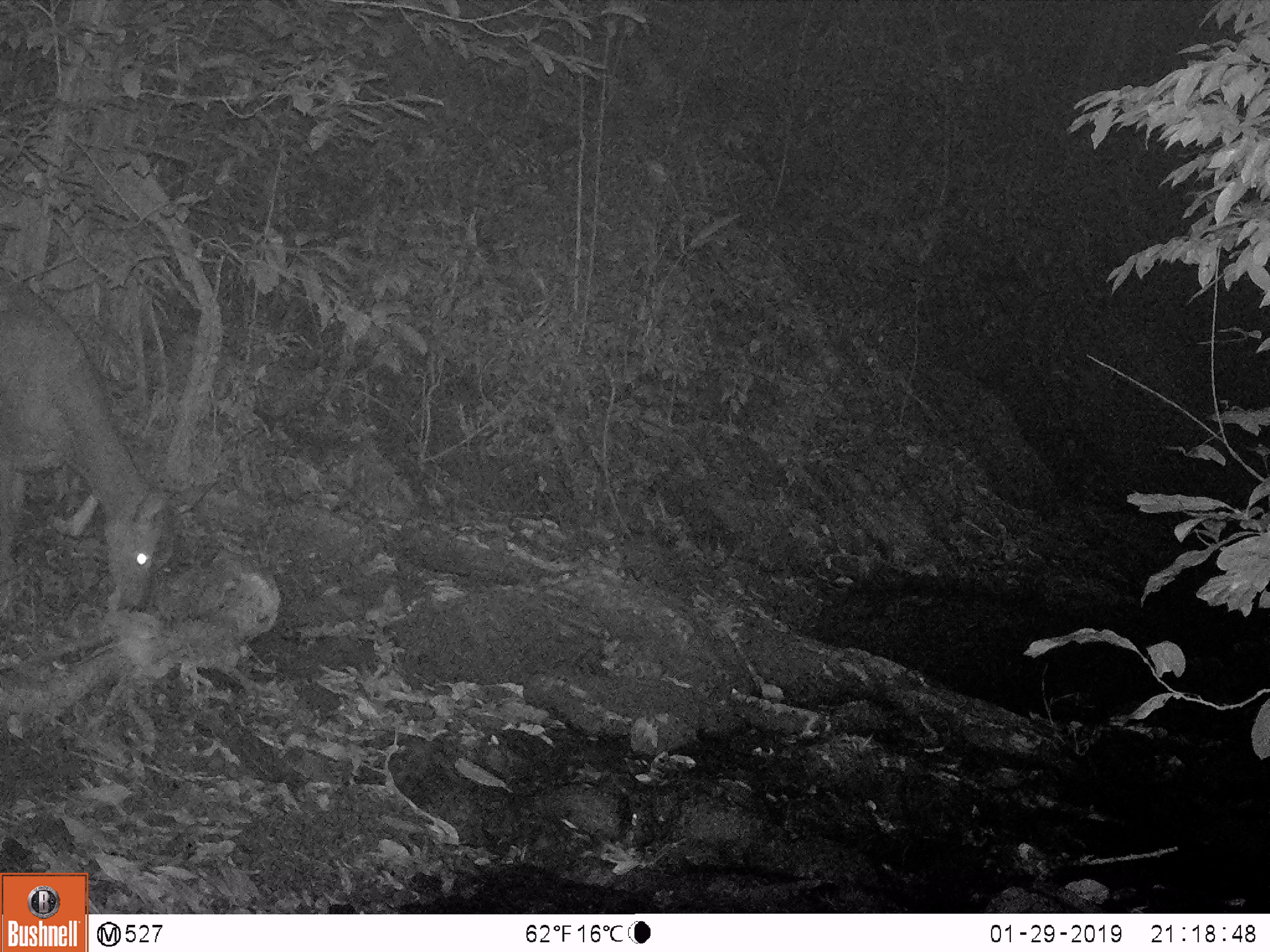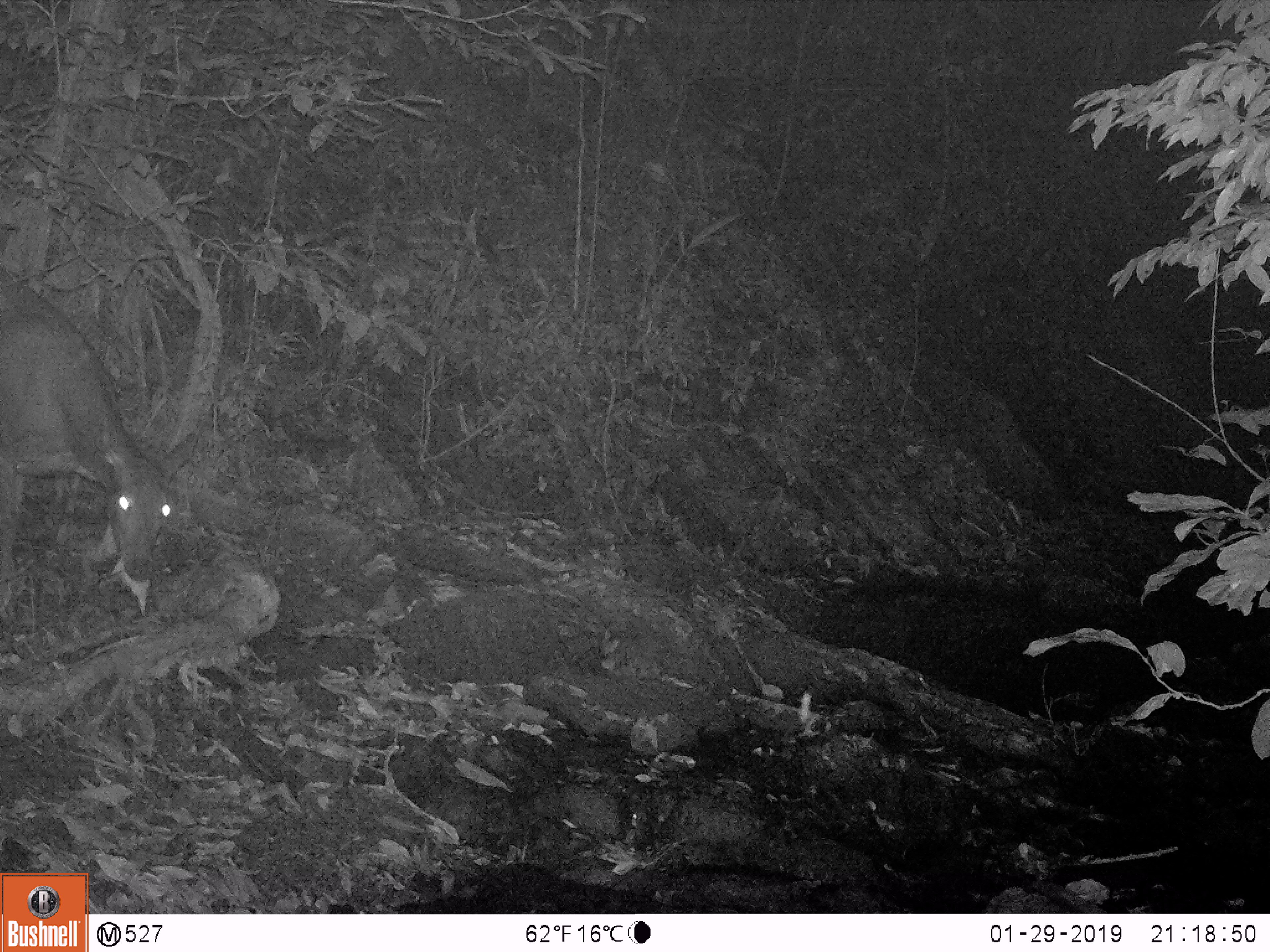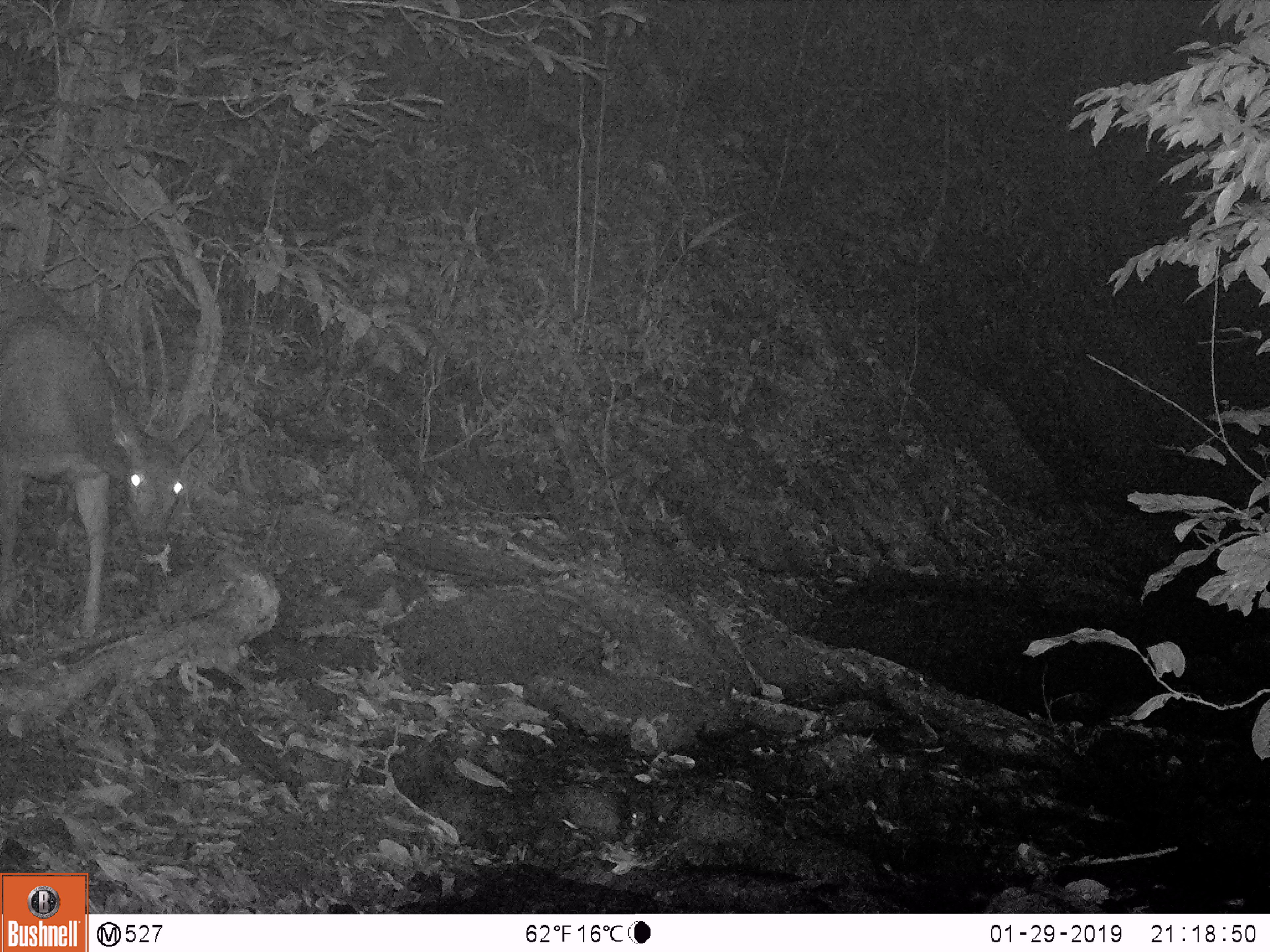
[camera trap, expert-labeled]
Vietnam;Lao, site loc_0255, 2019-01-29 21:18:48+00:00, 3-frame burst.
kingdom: Animalia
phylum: Chordata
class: Mammalia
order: Artiodactyla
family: Cervidae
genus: Rusa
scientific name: Rusa unicolor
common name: sambar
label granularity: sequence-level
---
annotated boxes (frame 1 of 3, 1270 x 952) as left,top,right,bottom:
sambar: 0,275,221,612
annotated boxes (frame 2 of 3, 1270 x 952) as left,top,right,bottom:
sambar: 0,262,198,583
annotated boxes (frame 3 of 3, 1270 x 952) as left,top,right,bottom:
sambar: 0,272,210,638